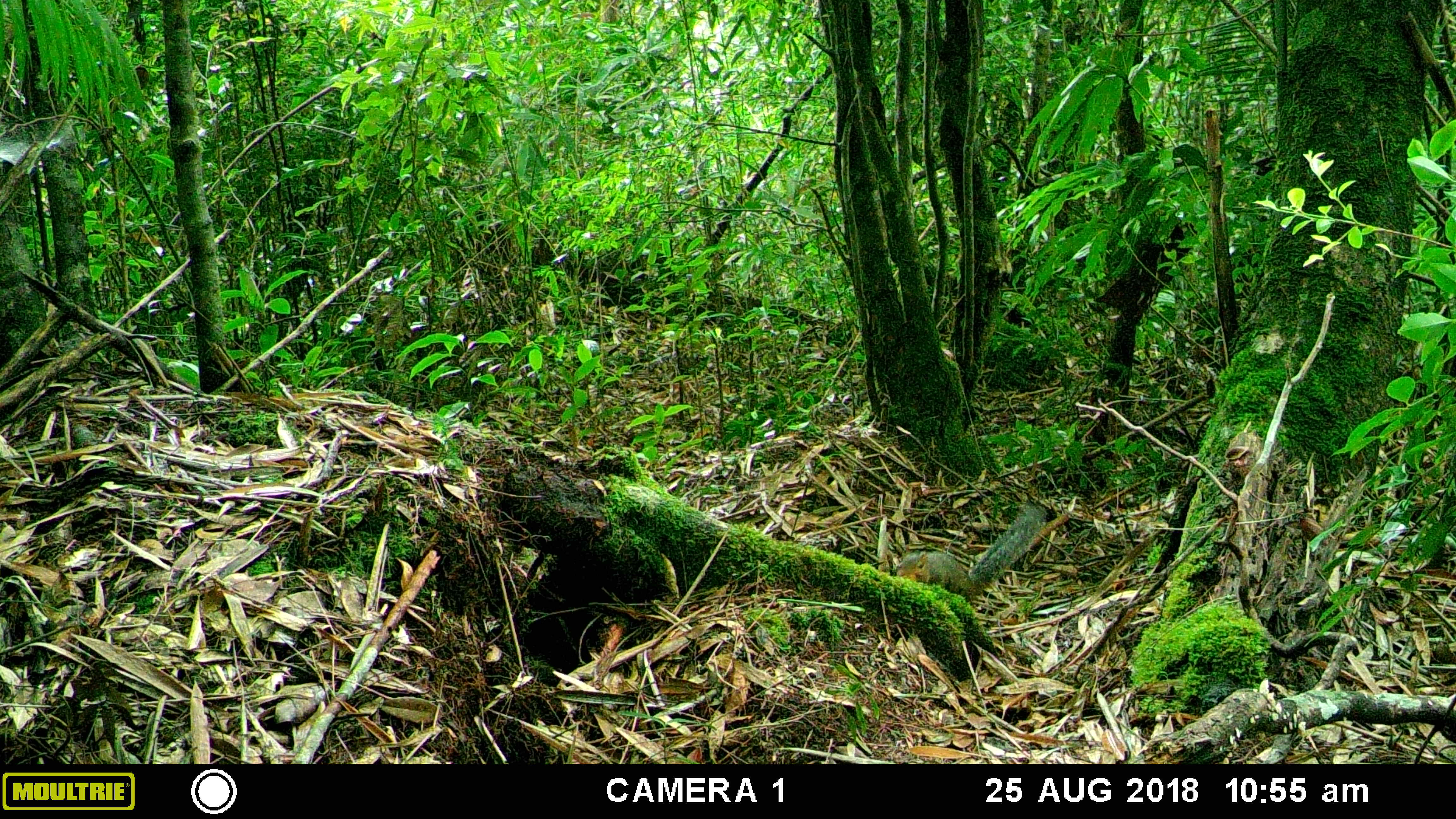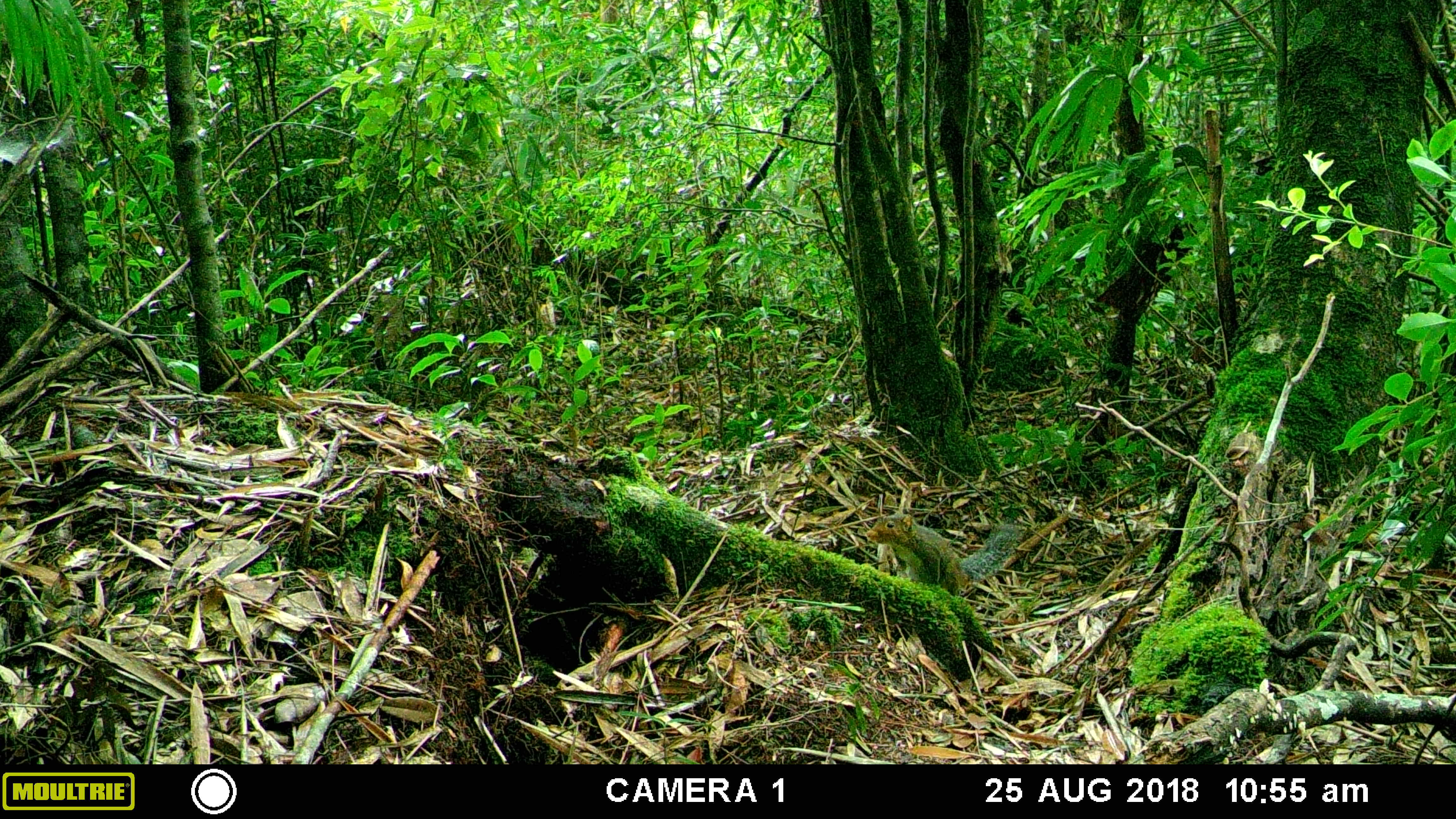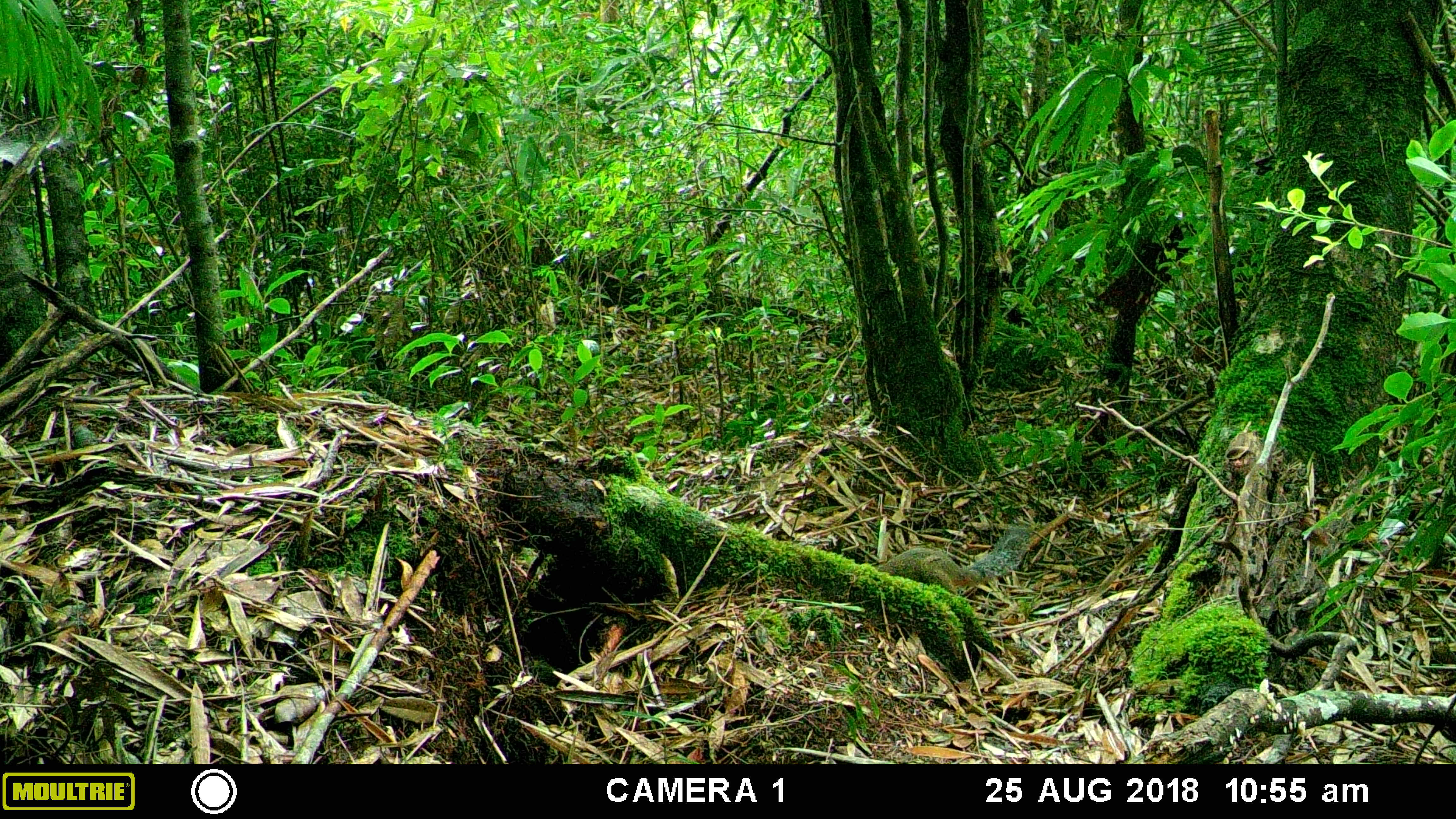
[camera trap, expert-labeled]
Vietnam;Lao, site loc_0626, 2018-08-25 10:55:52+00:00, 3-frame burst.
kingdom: Animalia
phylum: Chordata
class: Mammalia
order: Rodentia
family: Sciuridae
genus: Dremomys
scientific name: Dremomys rufigenis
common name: red-cheeked squirrel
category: red cheeked squirrel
Red cheeked squirrel (red-cheeked squirrel) (Dremomys rufigenis). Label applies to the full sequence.